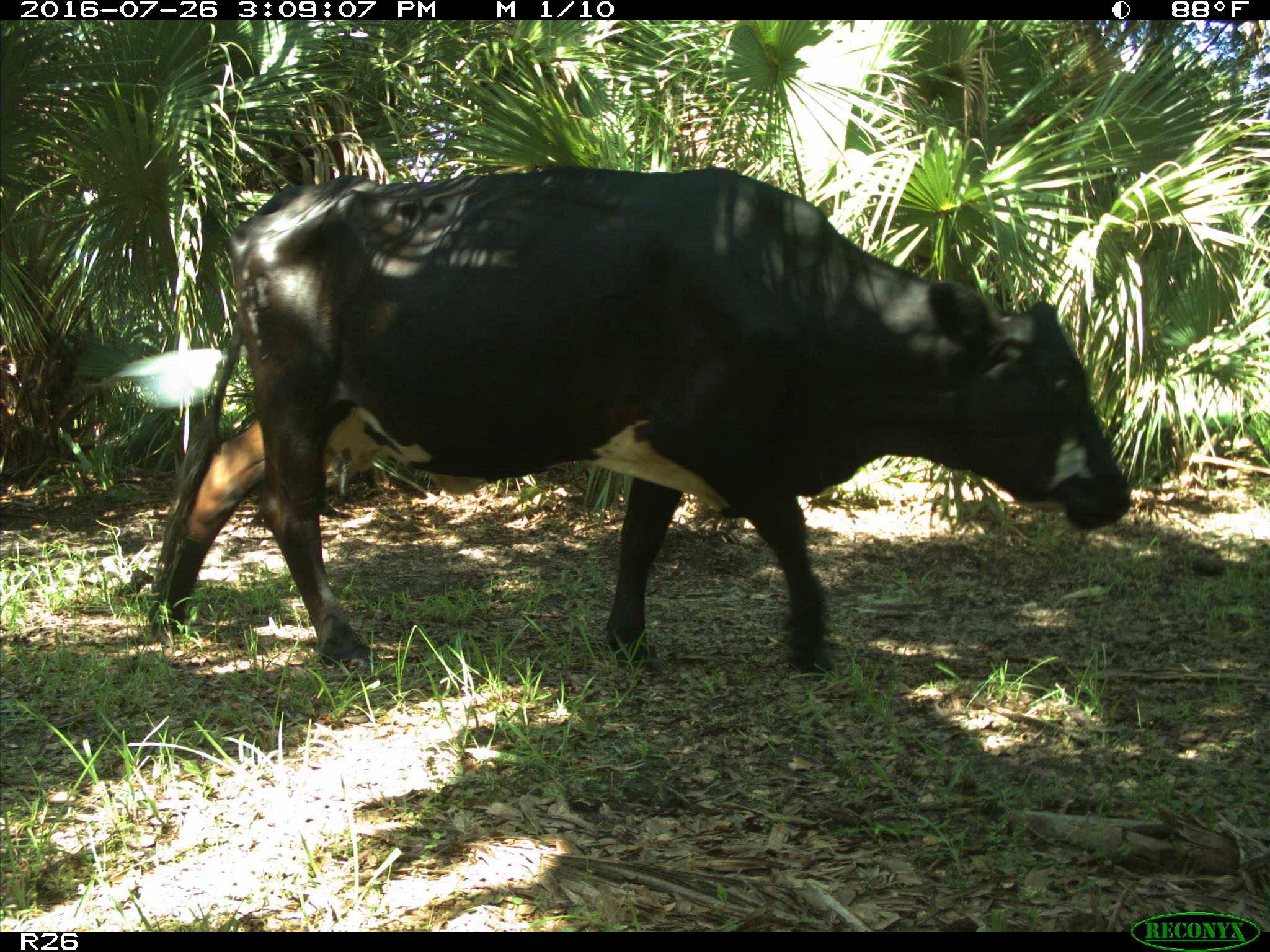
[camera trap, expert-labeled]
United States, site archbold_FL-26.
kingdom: Animalia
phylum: Chordata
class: Mammalia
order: Artiodactyla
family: Bovidae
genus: Bos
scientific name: Bos taurus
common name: domestic cow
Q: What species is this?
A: Bos taurus (domestic cow).